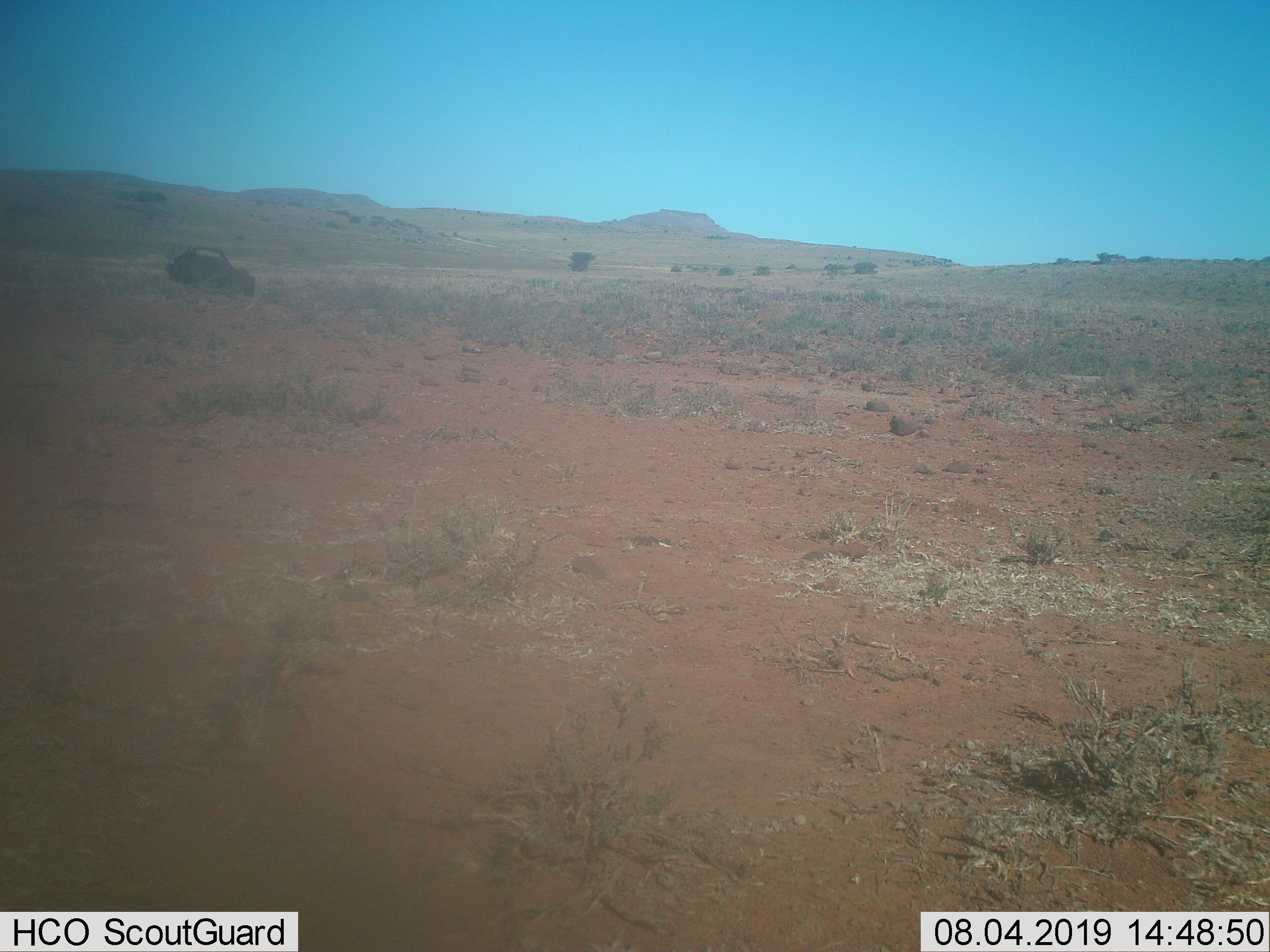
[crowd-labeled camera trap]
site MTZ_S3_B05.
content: unidentified animal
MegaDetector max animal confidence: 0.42